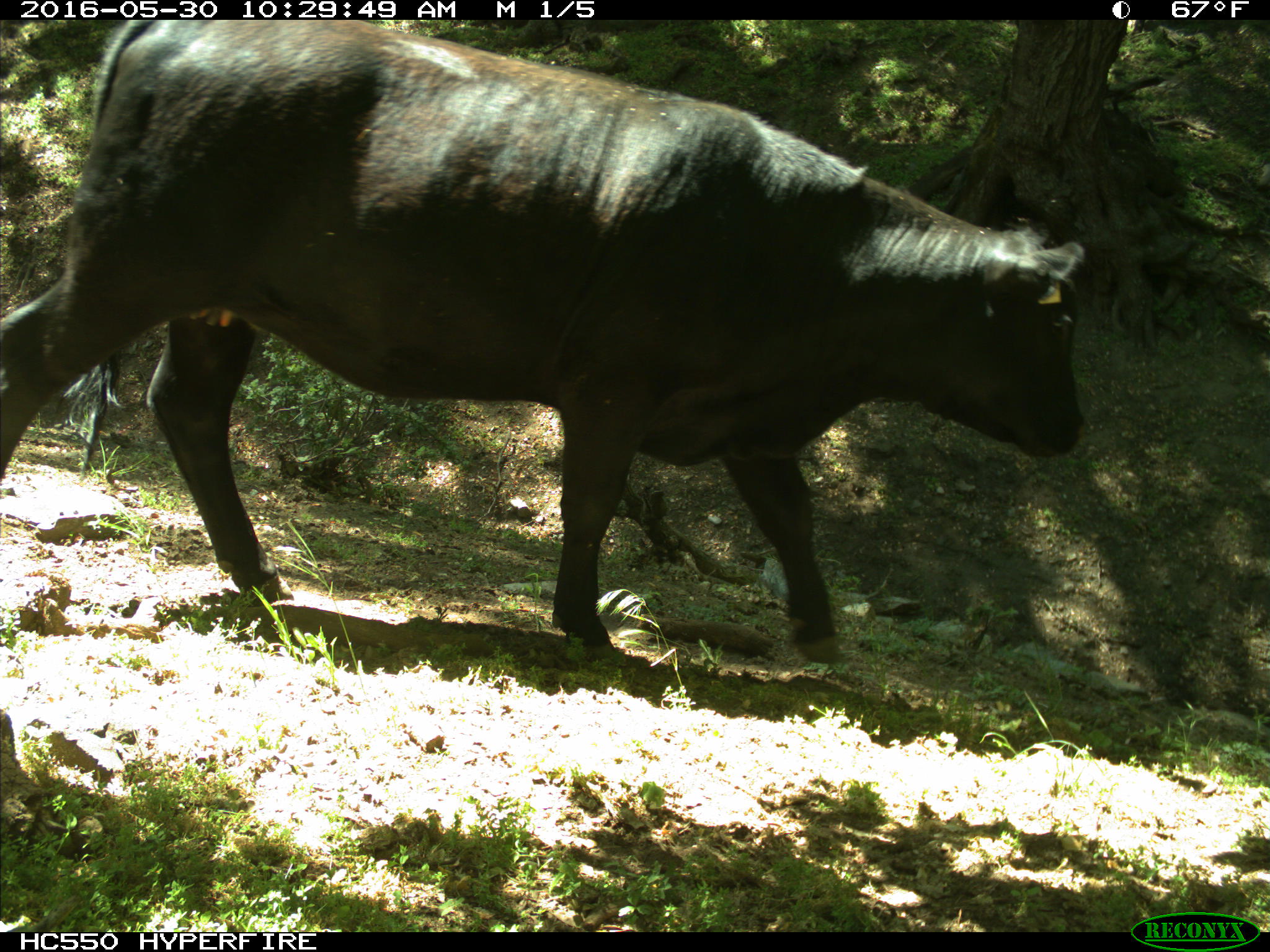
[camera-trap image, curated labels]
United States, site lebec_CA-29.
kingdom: Animalia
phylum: Chordata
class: Mammalia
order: Artiodactyla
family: Bovidae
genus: Bos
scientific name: Bos taurus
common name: domestic cow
Bos taurus (domestic cow).